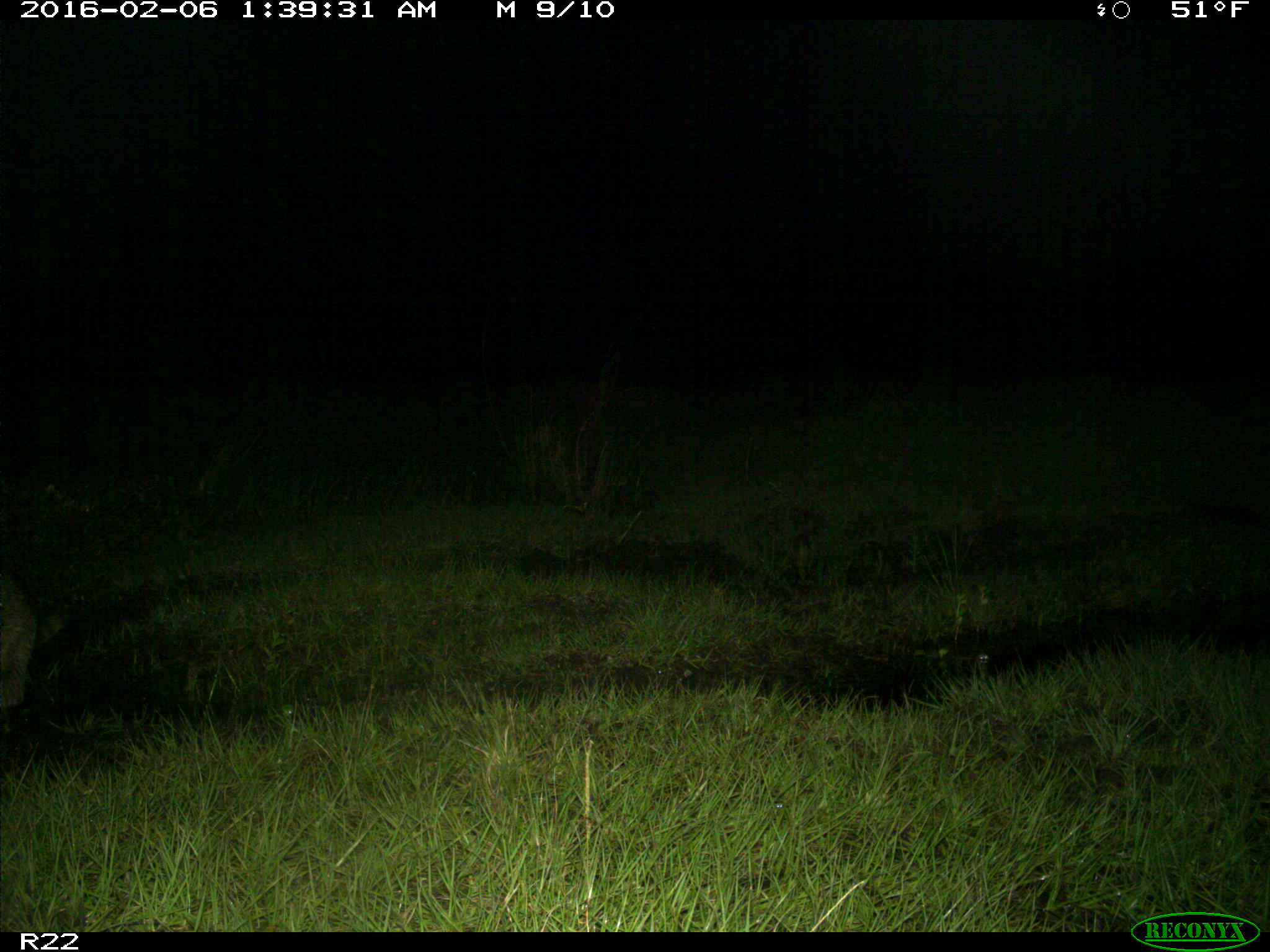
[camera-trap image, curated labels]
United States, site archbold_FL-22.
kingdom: Animalia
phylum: Chordata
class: Mammalia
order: Carnivora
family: Procyonidae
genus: Procyon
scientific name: Procyon lotor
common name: common raccoon